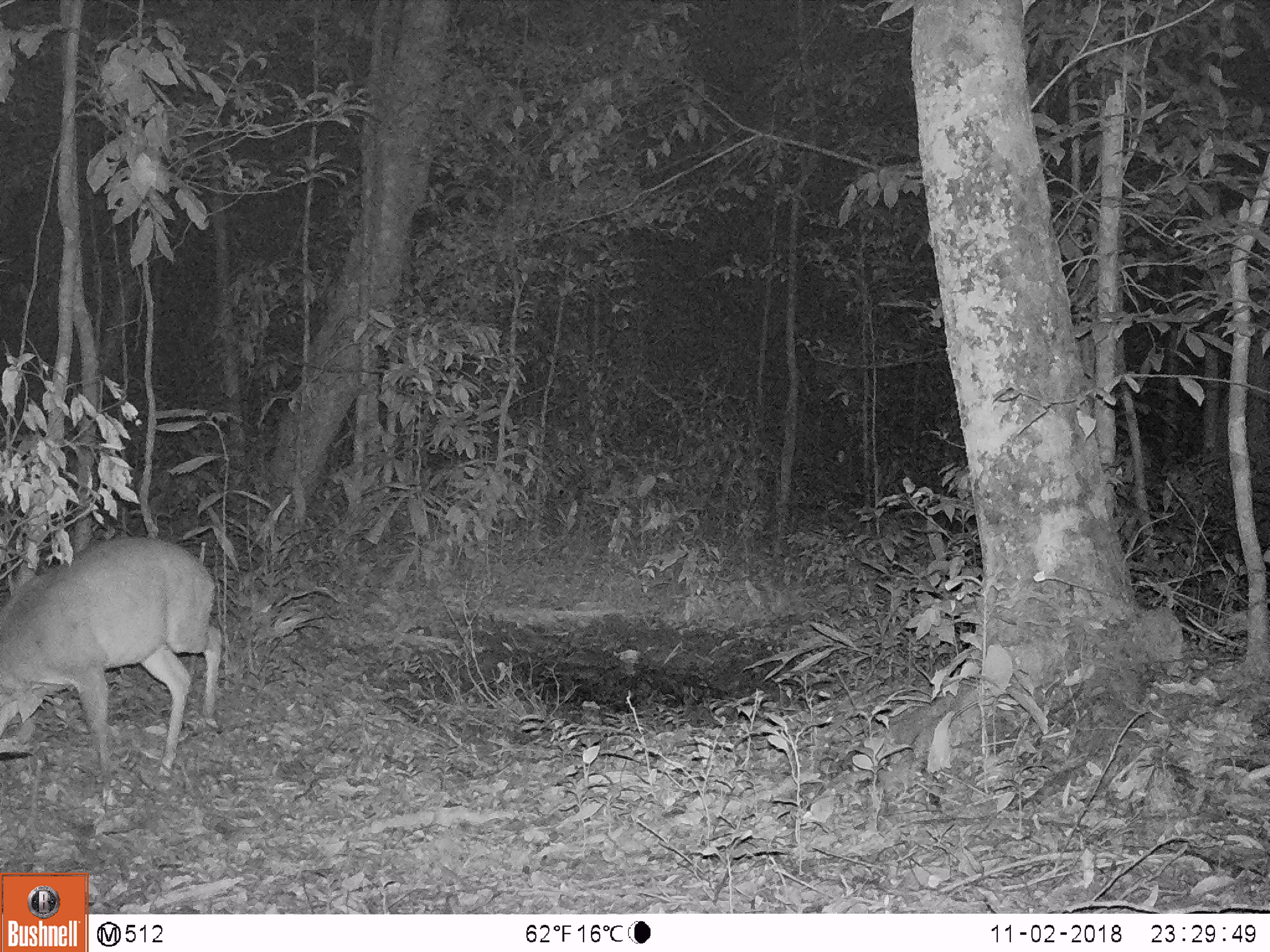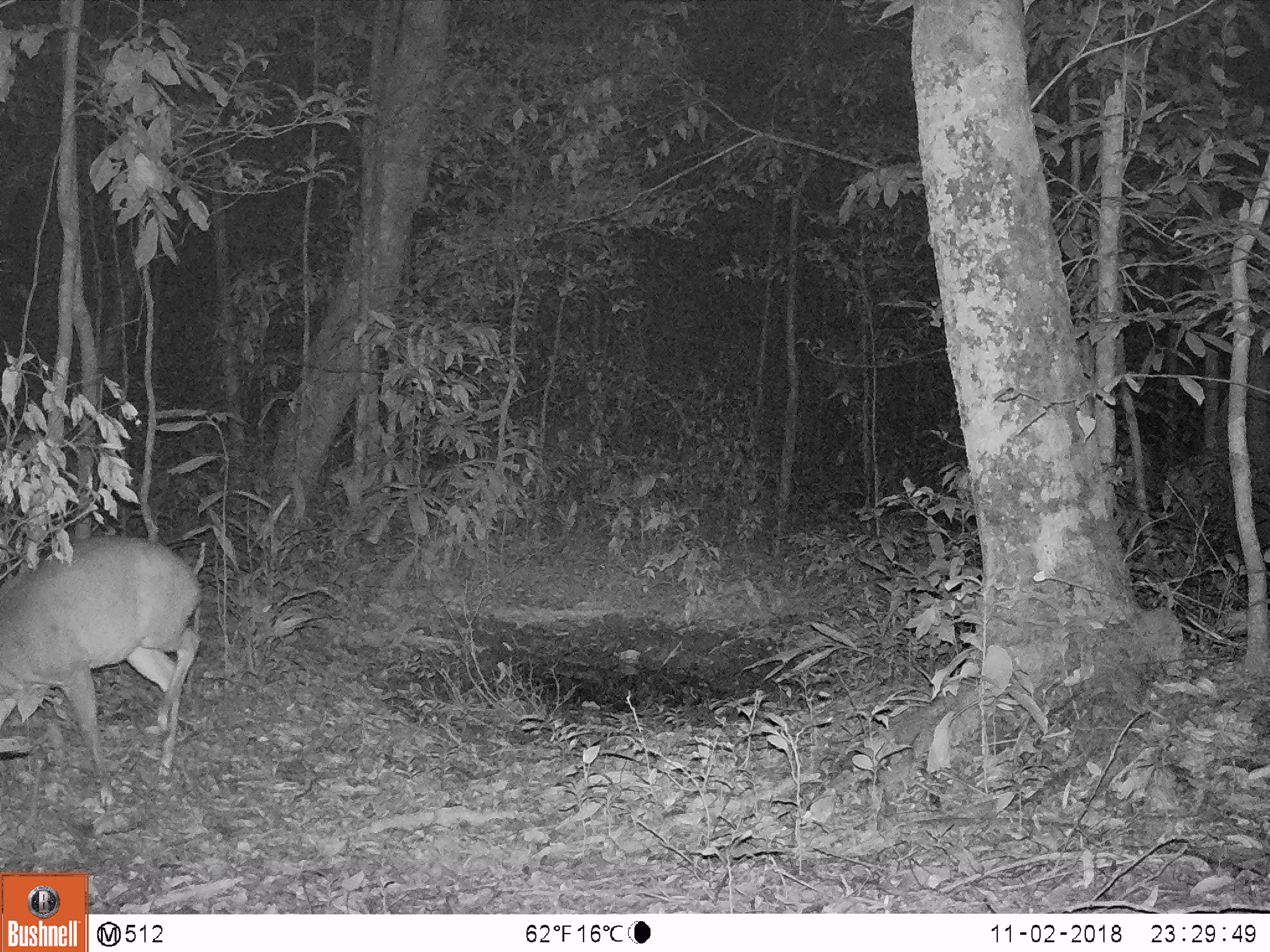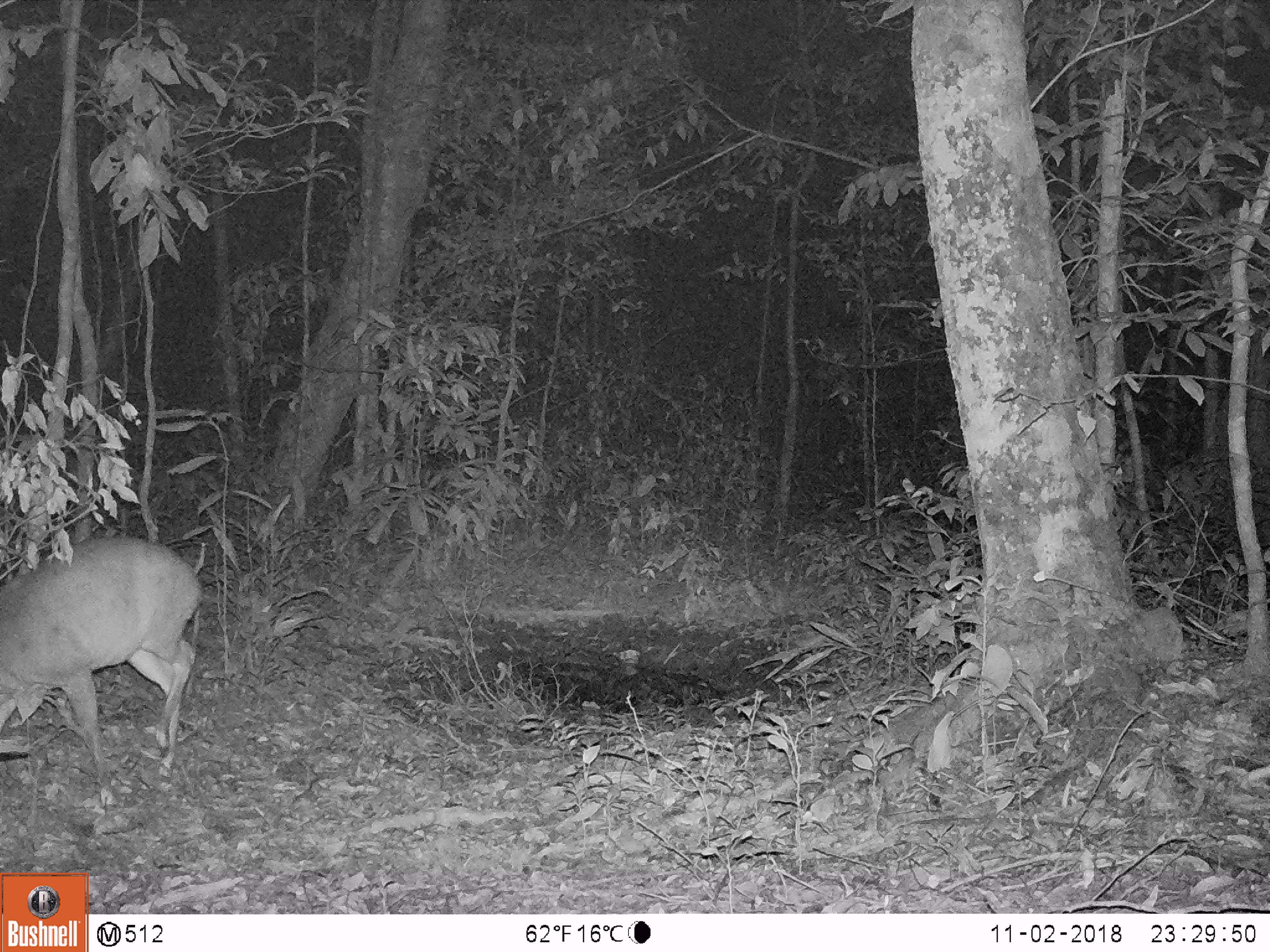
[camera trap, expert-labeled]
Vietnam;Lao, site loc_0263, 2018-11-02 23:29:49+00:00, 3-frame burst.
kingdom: Animalia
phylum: Chordata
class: Mammalia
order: Artiodactyla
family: Cervidae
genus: Muntiacus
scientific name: Muntiacus vuquangensis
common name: large-antlered muntjac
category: large antlered muntjac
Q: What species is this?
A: Large antlered muntjac (large-antlered muntjac) (Muntiacus vuquangensis).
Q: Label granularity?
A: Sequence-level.